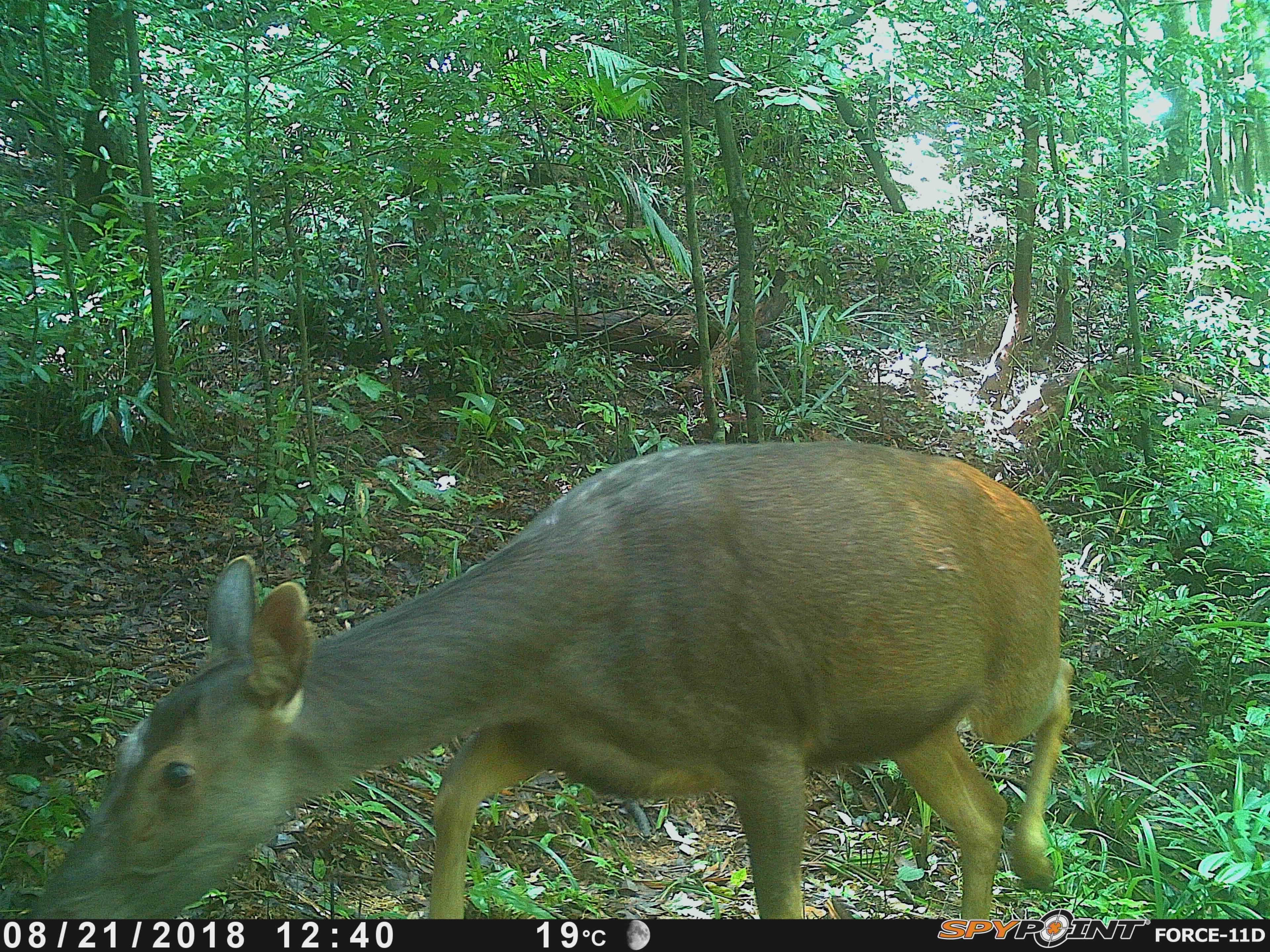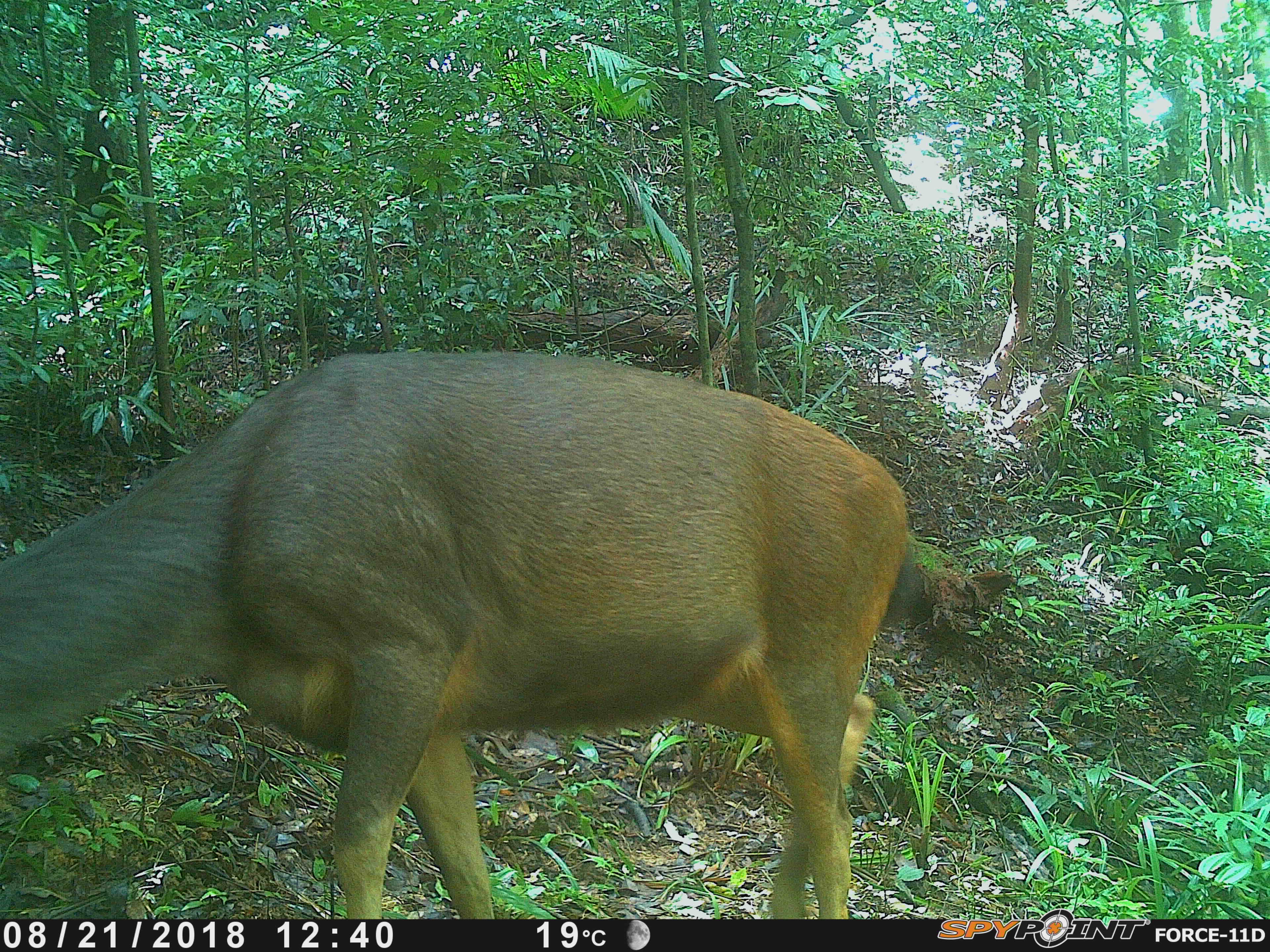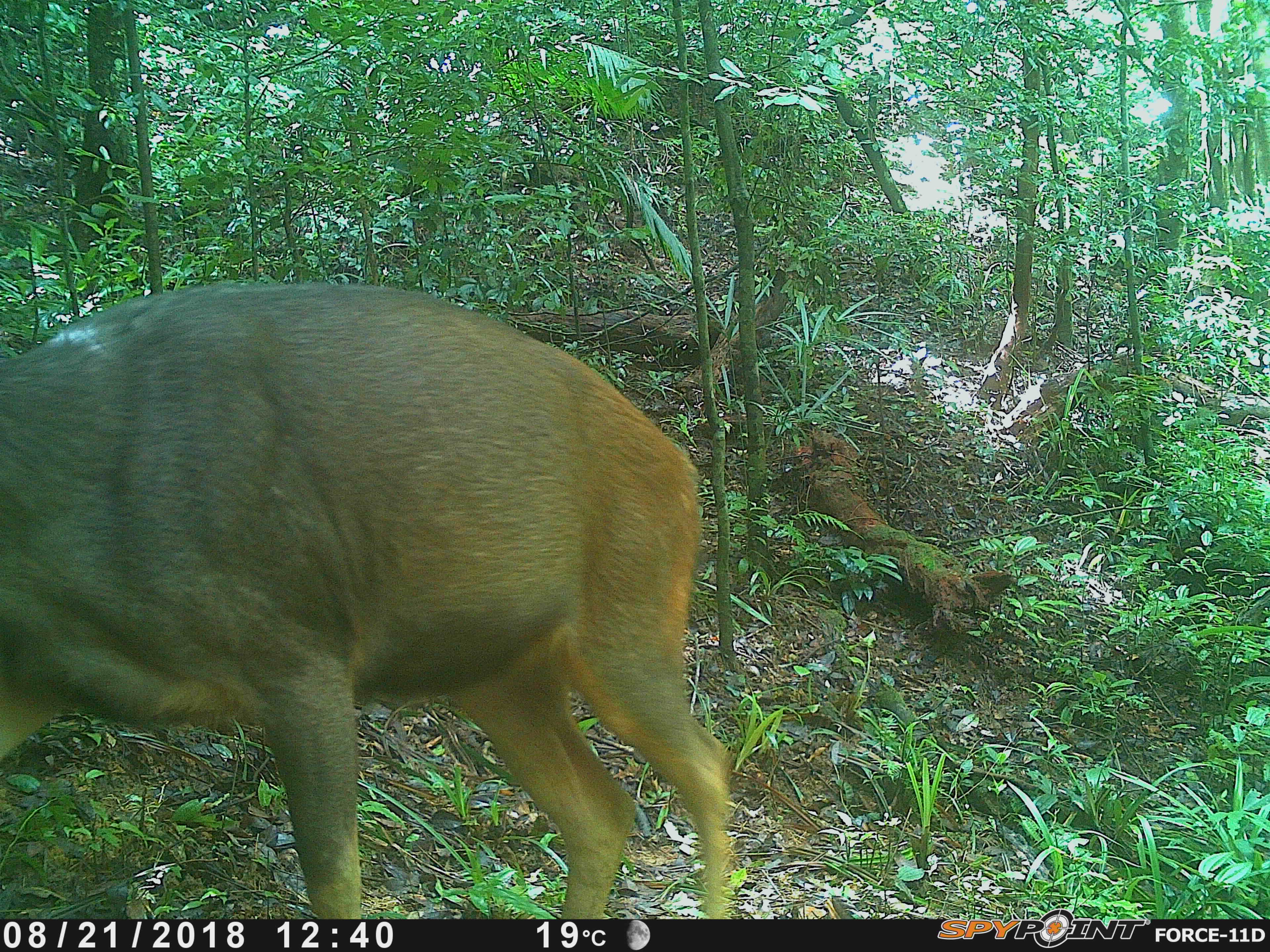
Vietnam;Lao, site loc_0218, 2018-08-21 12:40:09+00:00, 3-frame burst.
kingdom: Animalia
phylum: Chordata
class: Mammalia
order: Artiodactyla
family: Cervidae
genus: Rusa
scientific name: Rusa unicolor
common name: sambar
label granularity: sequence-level